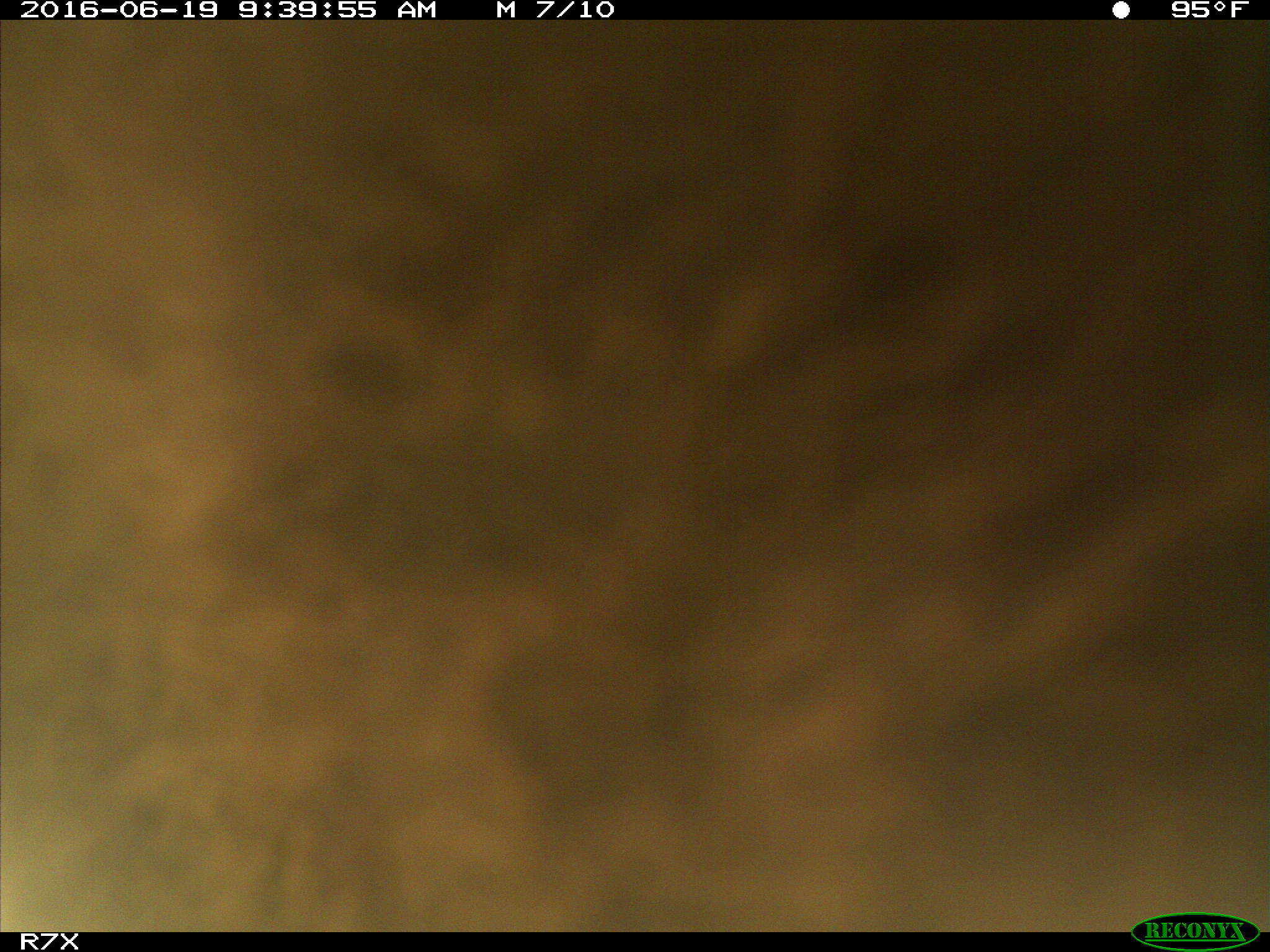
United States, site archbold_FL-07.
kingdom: Animalia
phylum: Chordata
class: Mammalia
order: Artiodactyla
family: Bovidae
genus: Bos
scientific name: Bos taurus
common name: domestic cow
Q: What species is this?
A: Bos taurus (domestic cow).